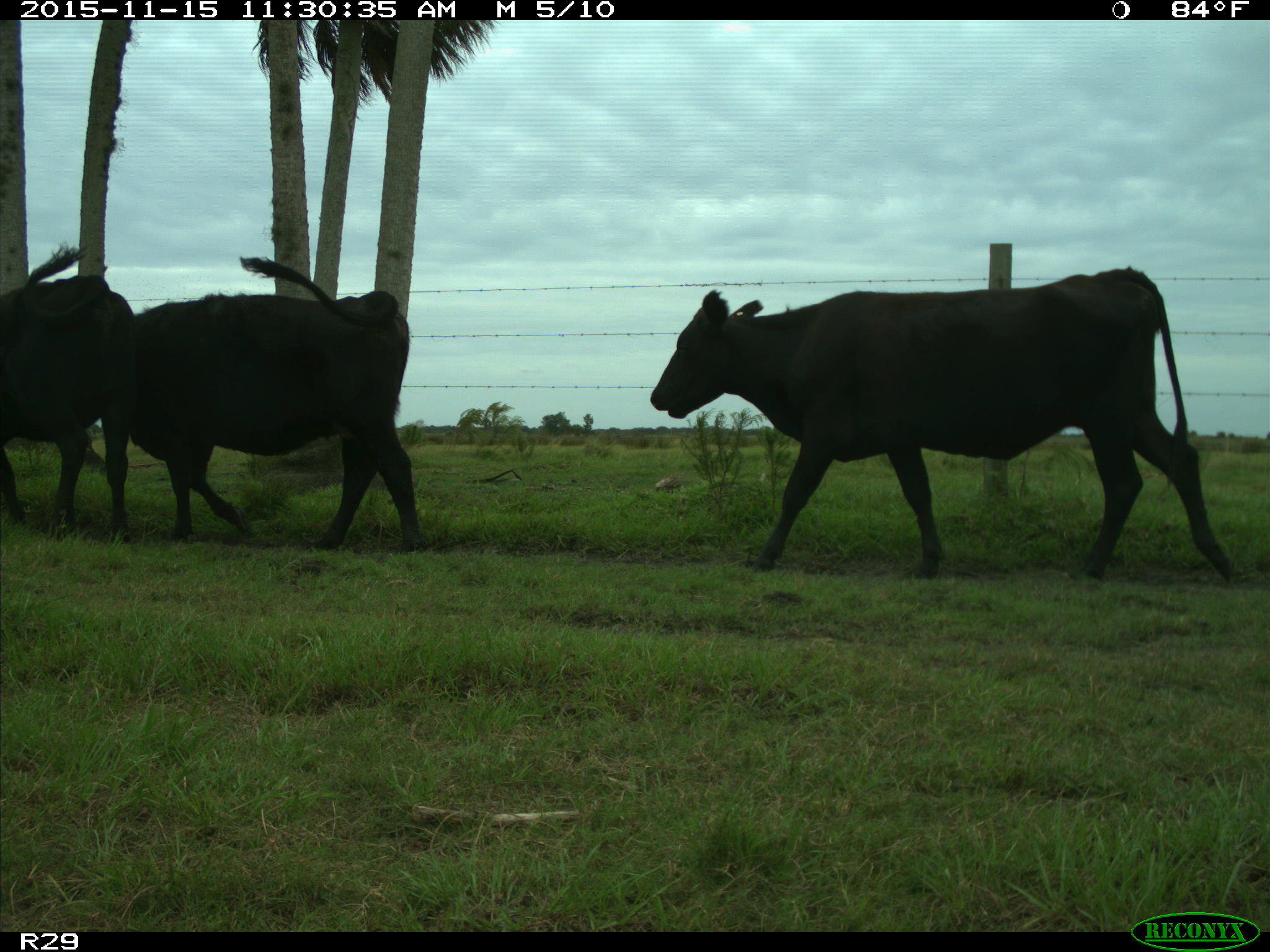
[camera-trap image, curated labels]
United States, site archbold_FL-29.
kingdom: Animalia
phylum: Chordata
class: Mammalia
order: Artiodactyla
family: Bovidae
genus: Bos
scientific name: Bos taurus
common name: domestic cow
Bos taurus (domestic cow).